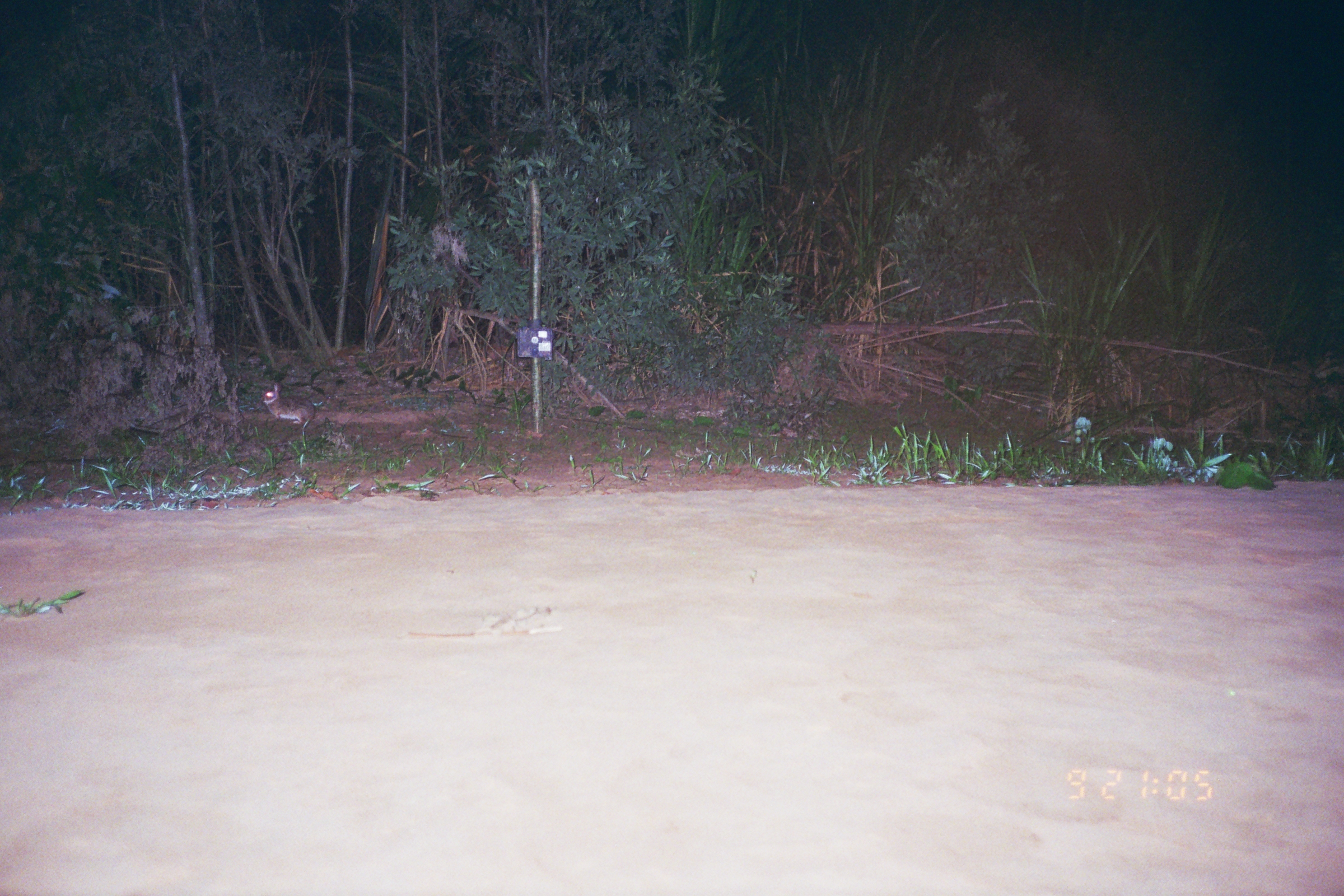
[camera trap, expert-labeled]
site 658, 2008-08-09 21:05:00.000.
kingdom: Animalia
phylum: Chordata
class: Mammalia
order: Lagomorpha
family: Leporidae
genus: Sylvilagus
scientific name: Sylvilagus brasiliensis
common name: tapeti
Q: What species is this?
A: Sylvilagus brasiliensis (tapeti).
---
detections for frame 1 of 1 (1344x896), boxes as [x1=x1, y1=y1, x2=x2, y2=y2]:
sylvilagus brasiliensis: [x1=260, y1=382, x2=315, y2=425]